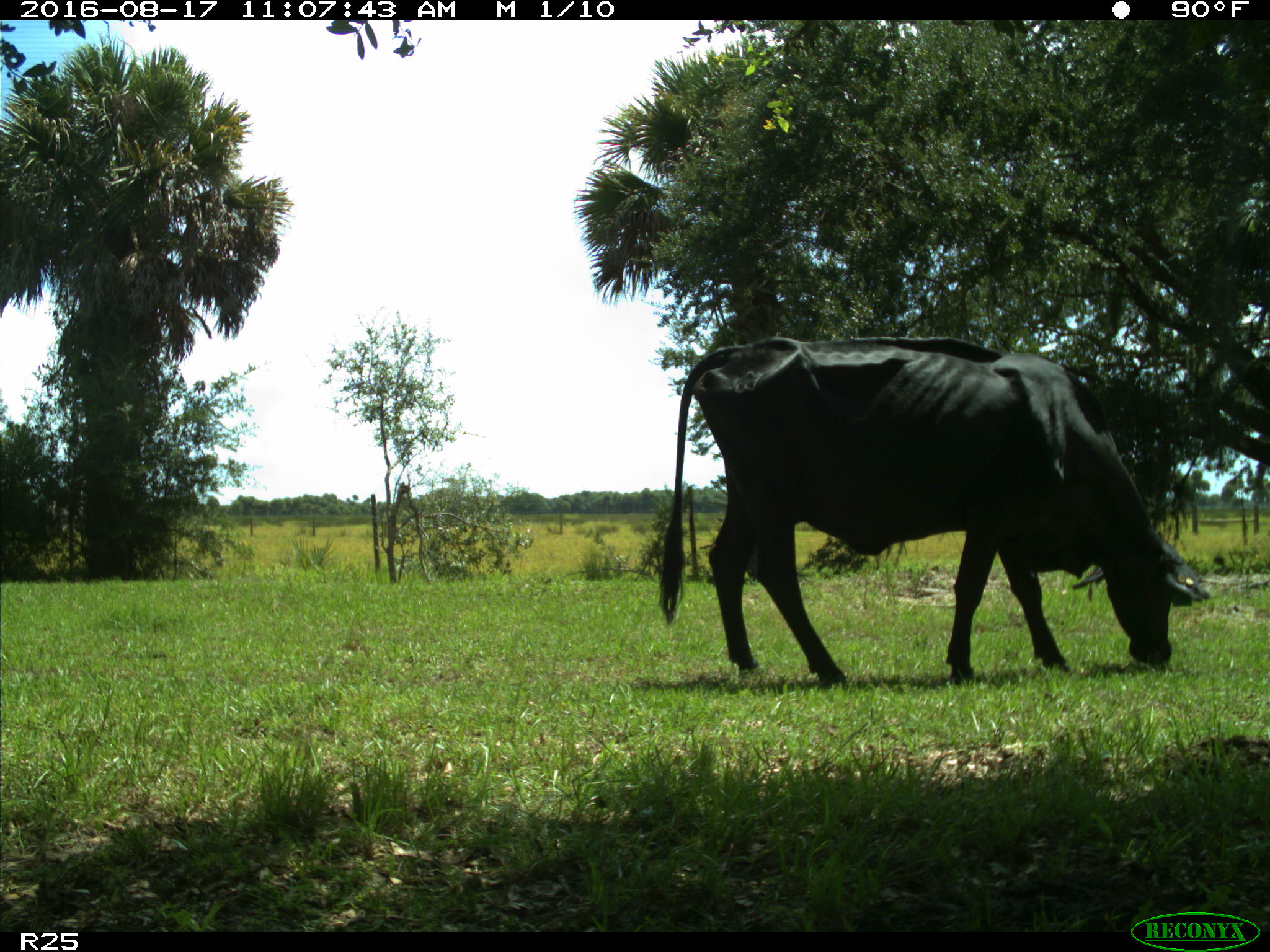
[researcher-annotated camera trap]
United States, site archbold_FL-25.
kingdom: Animalia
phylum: Chordata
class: Mammalia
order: Artiodactyla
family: Bovidae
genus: Bos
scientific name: Bos taurus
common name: domestic cow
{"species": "Bos taurus (domestic cow)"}